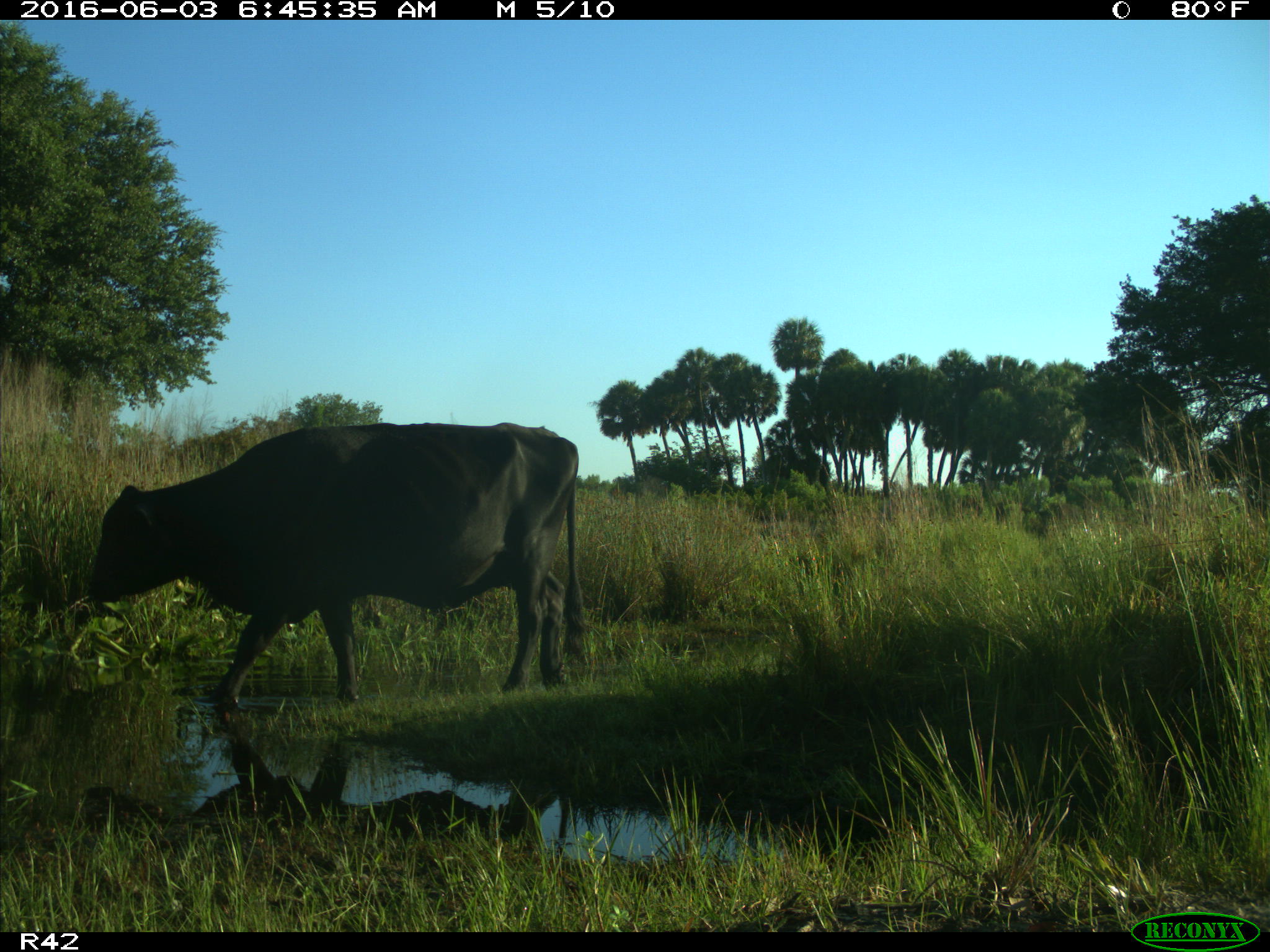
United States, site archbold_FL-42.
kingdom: Animalia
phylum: Chordata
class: Mammalia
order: Artiodactyla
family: Bovidae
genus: Bos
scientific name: Bos taurus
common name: domestic cow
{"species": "Bos taurus (domestic cow)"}